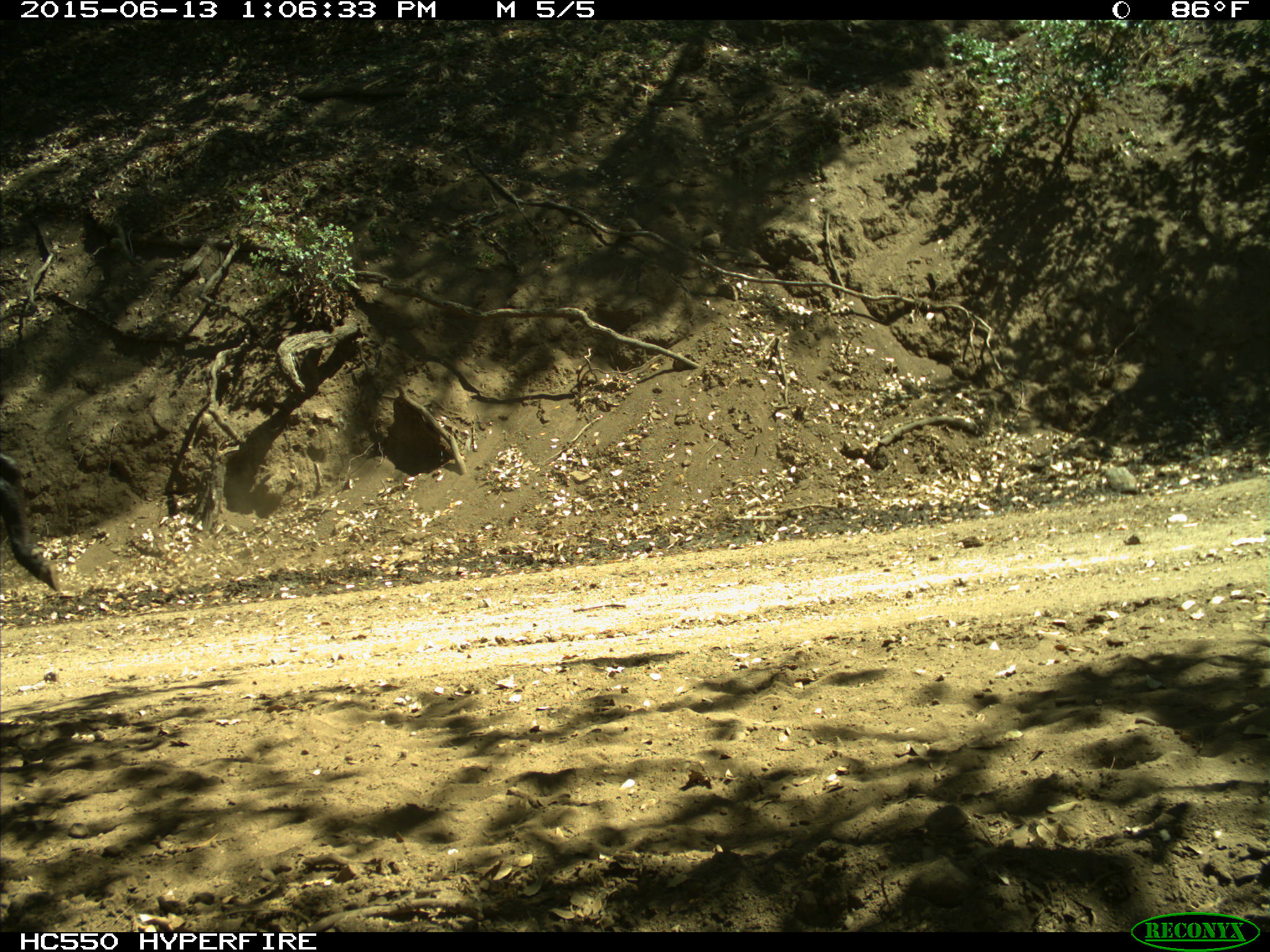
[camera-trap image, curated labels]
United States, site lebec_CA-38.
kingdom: Animalia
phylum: Chordata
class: Mammalia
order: Artiodactyla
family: Bovidae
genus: Bos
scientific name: Bos taurus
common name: domestic cow